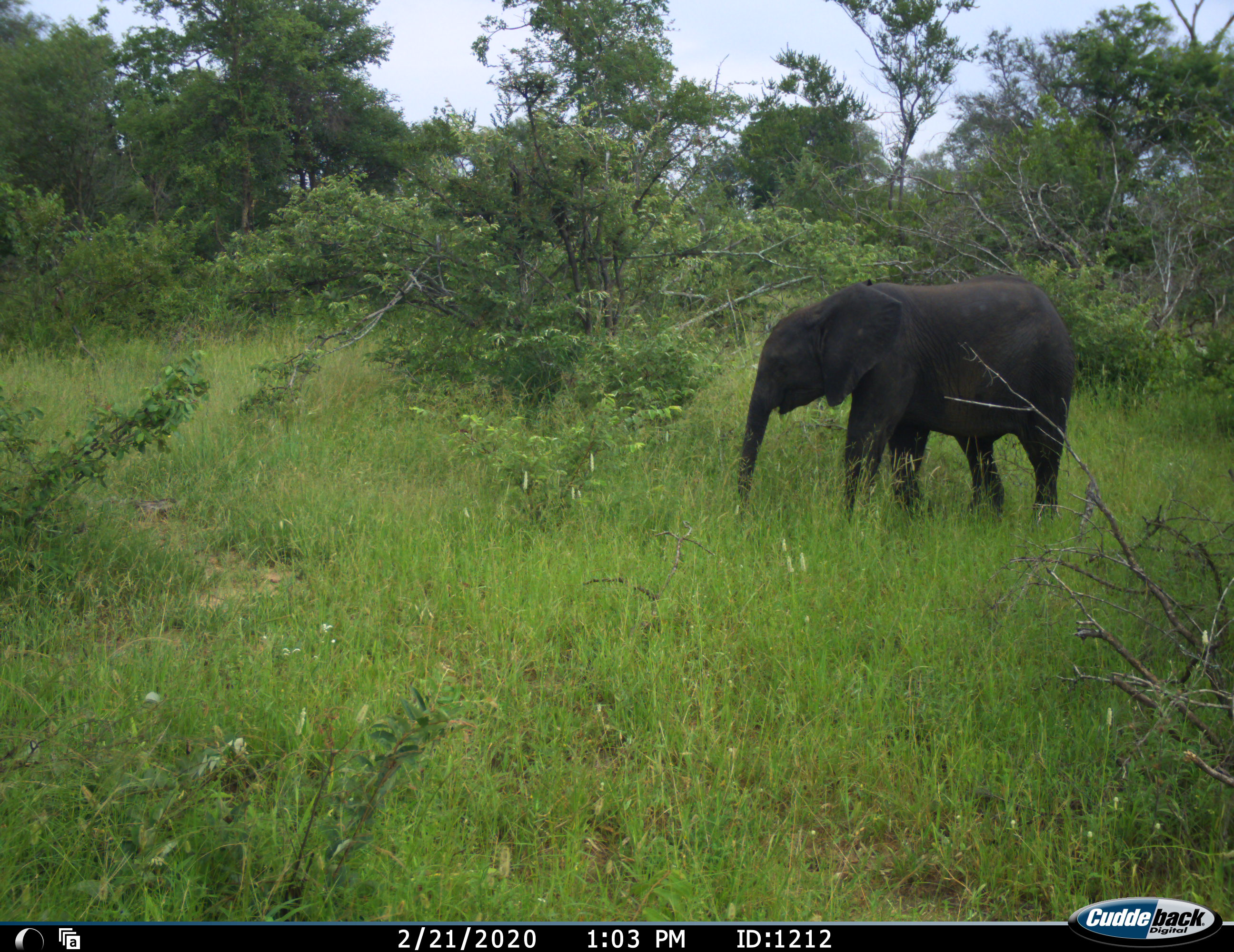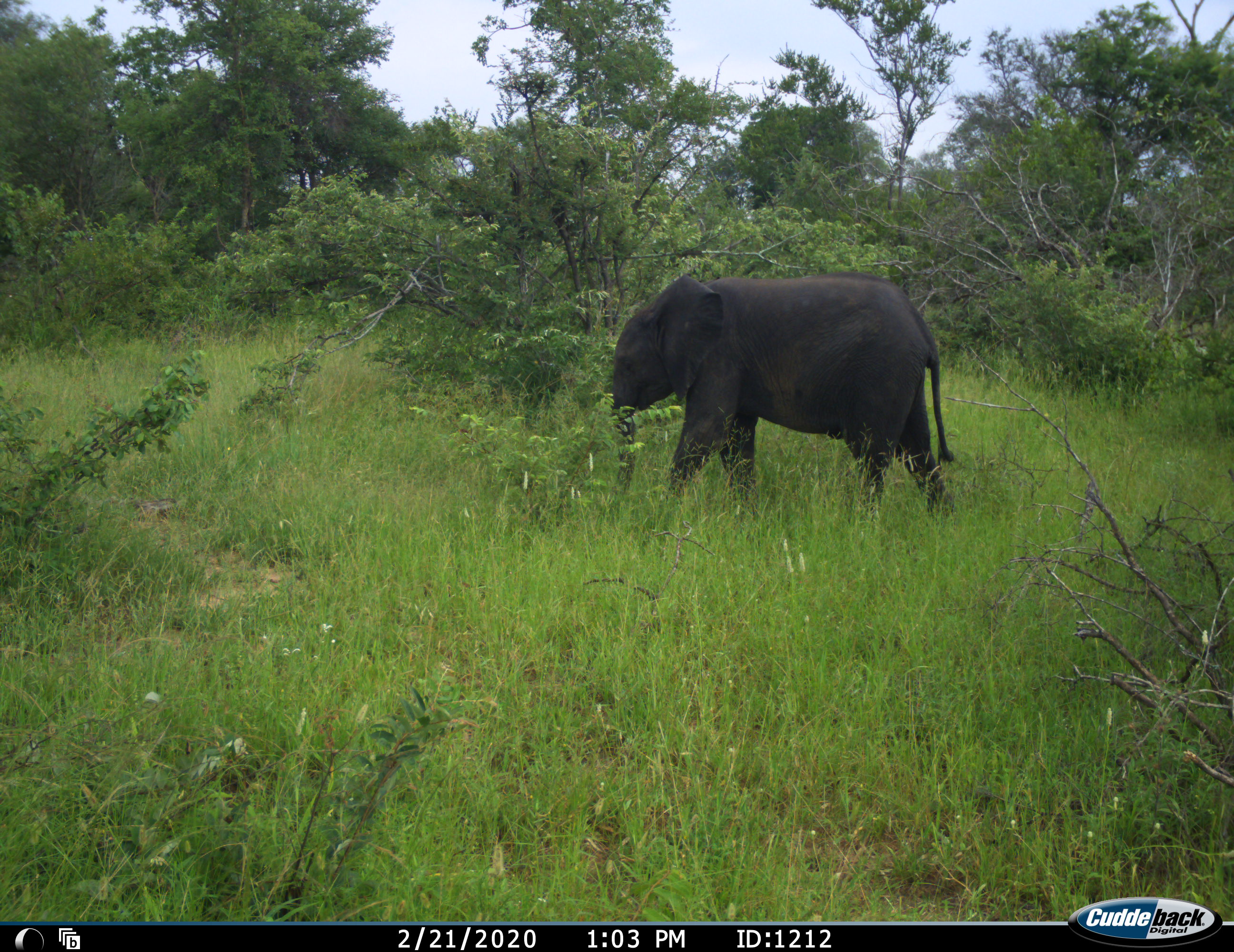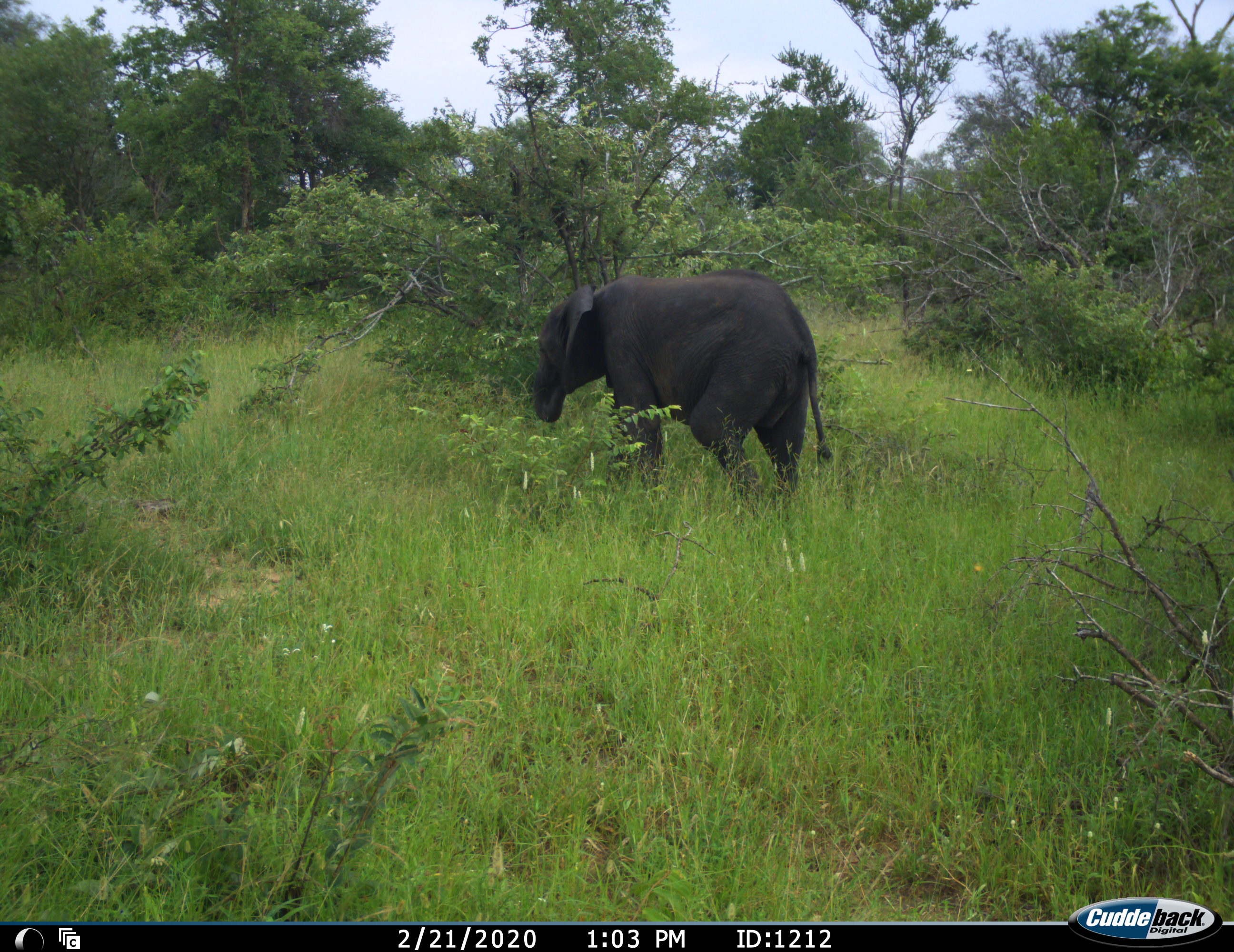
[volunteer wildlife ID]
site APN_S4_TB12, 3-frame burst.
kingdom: Animalia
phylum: Chordata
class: Mammalia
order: Proboscidea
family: Elephantidae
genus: Loxodonta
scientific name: Loxodonta africana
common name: african bush elephant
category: elephant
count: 1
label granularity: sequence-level